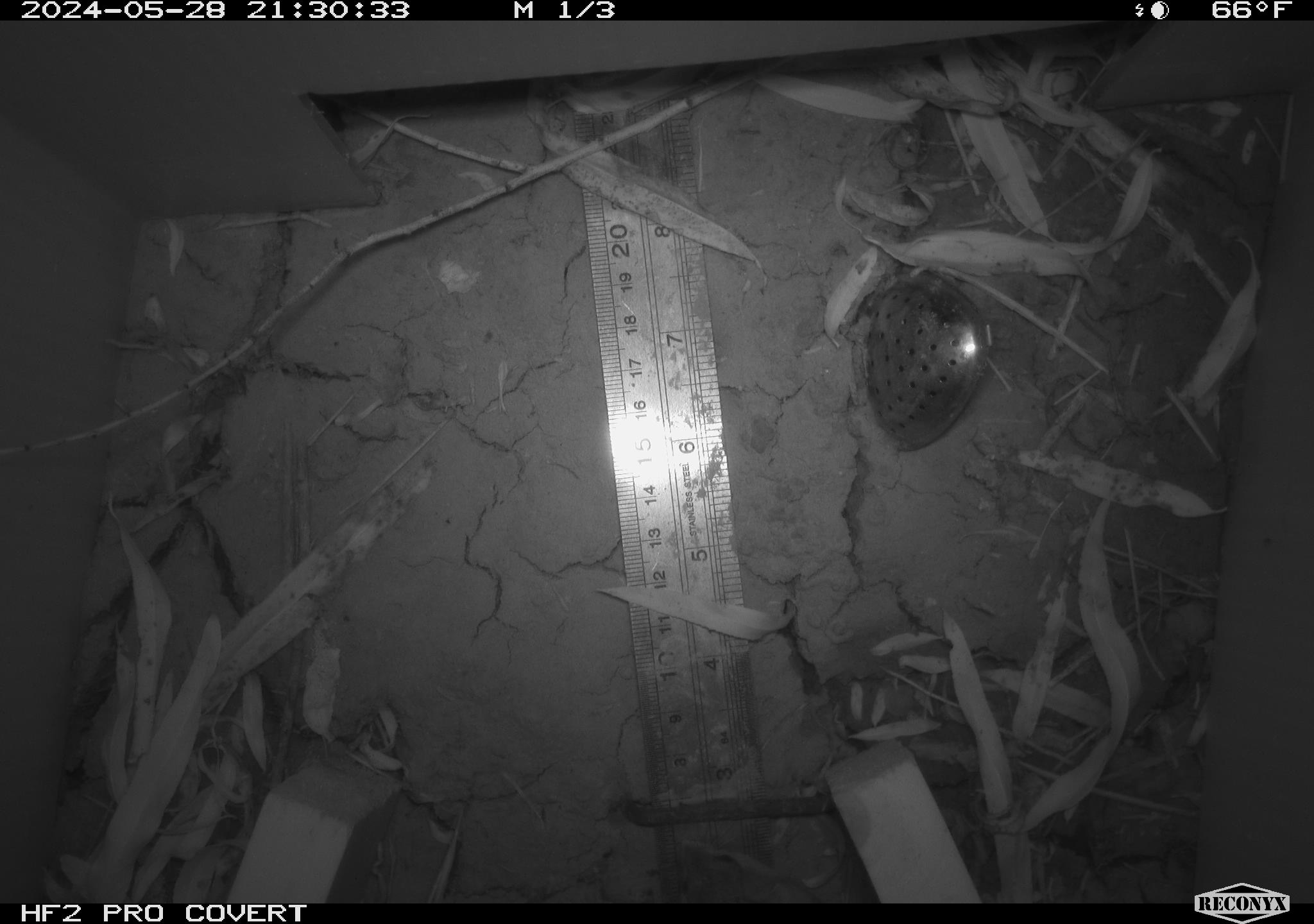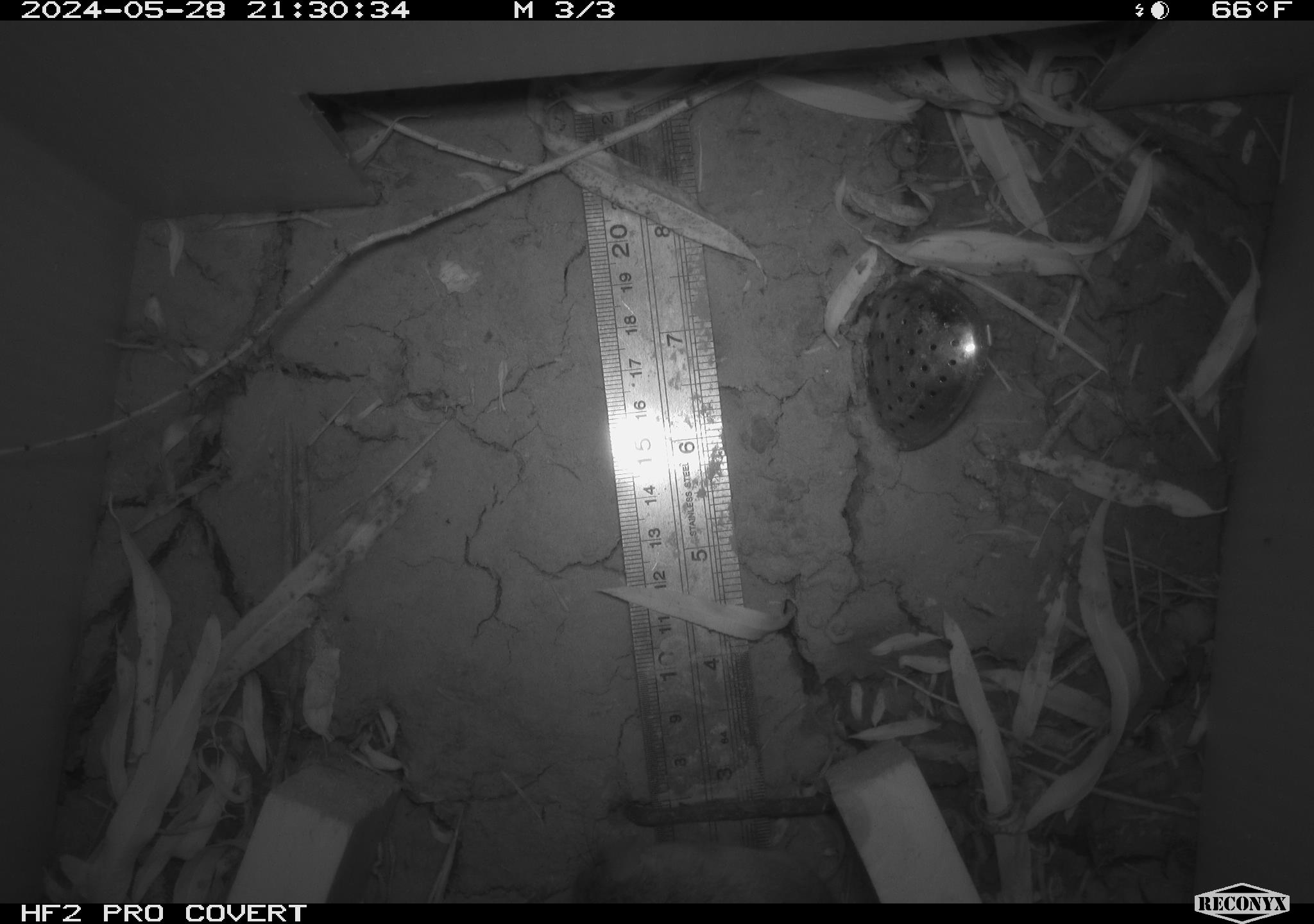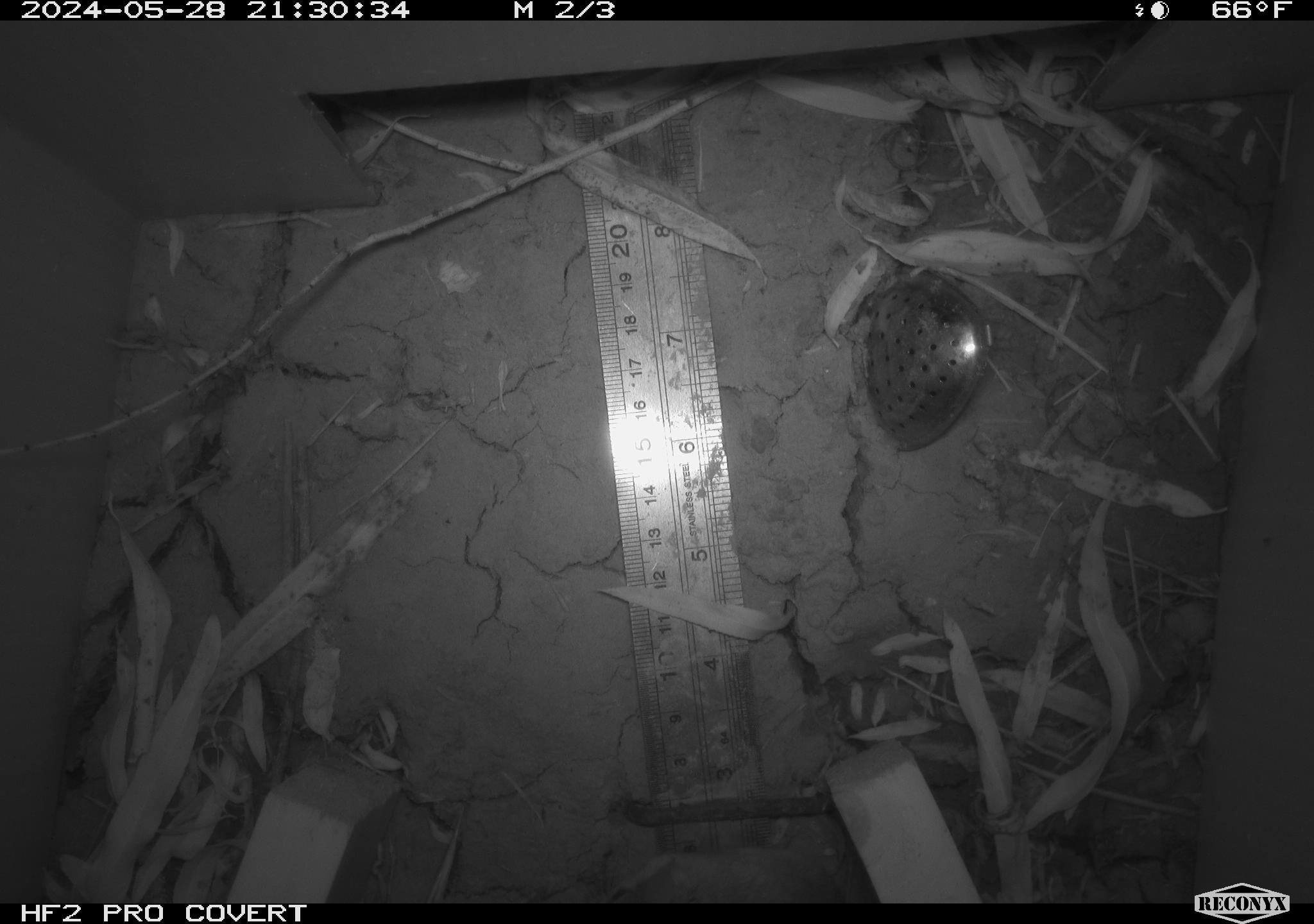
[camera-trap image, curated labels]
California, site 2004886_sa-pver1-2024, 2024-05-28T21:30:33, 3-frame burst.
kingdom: Animalia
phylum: Chordata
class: Mammalia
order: Rodentia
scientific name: Rodentia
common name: rodent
Rodent (Rodentia).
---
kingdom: Animalia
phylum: Chordata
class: Mammalia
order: Rodentia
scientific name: Rodentia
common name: mouse species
Mouse species (Rodentia).